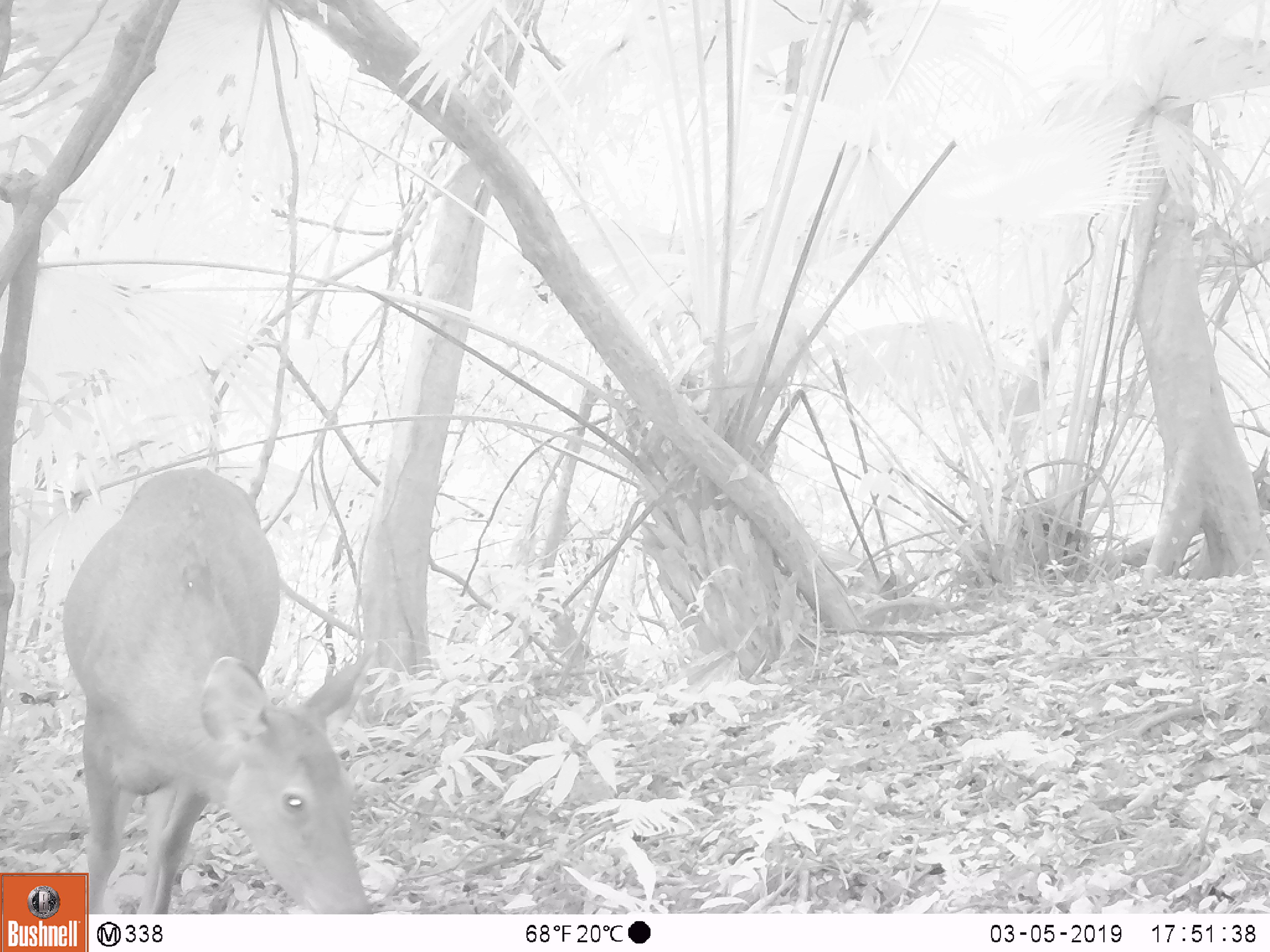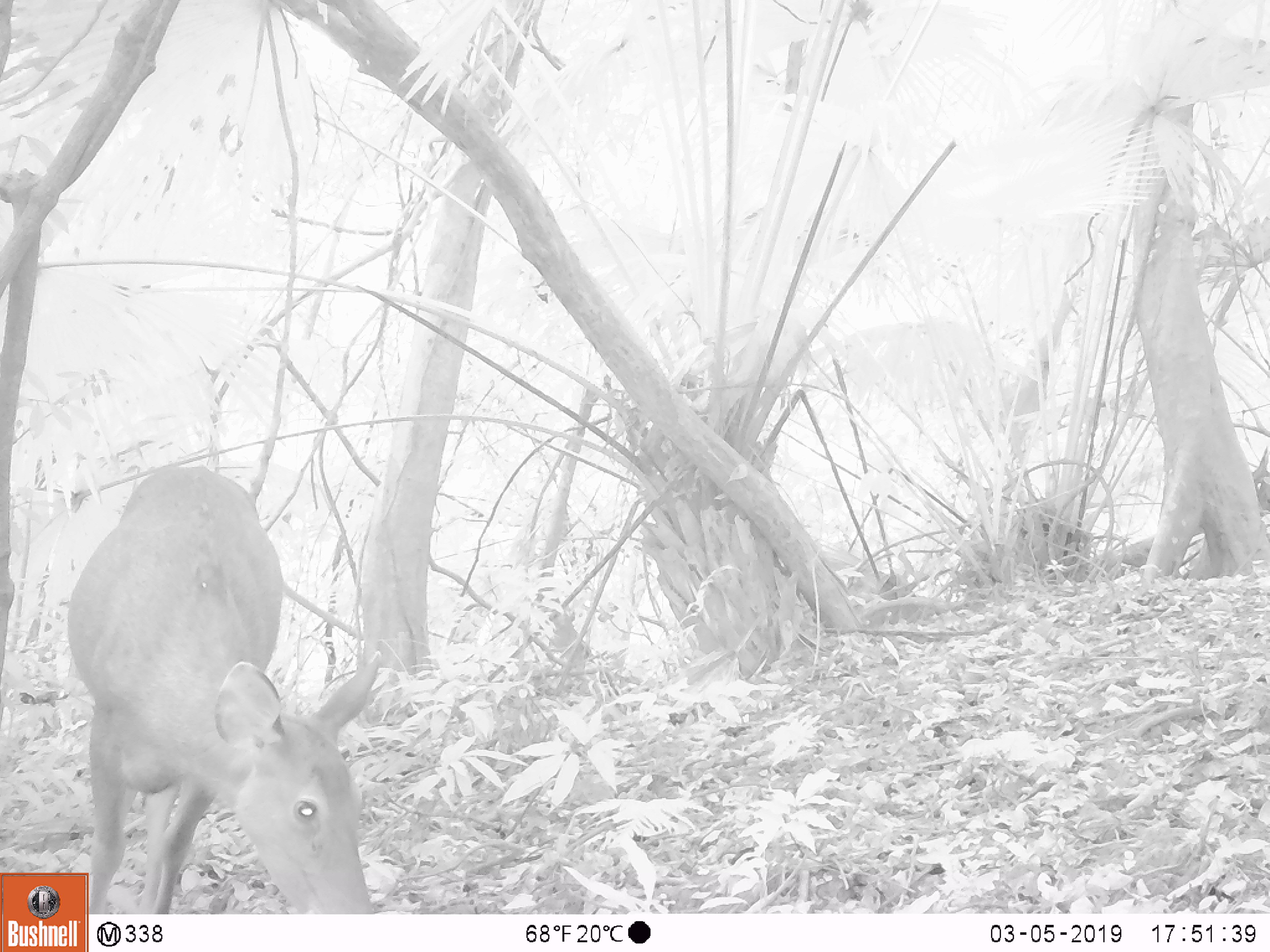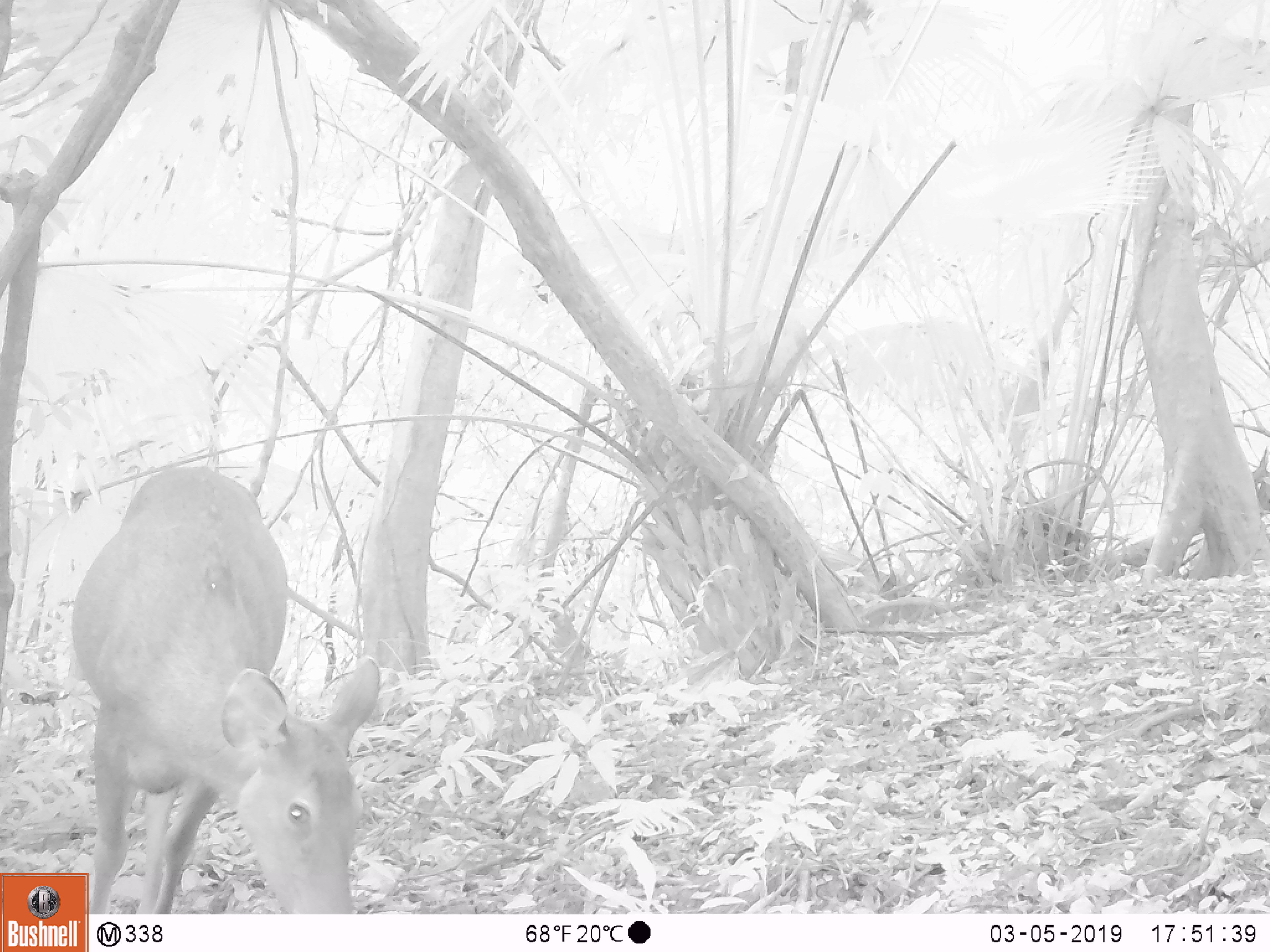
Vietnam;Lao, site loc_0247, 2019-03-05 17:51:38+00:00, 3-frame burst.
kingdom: Animalia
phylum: Chordata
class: Mammalia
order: Artiodactyla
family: Cervidae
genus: Rusa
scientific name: Rusa unicolor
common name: sambar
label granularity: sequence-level